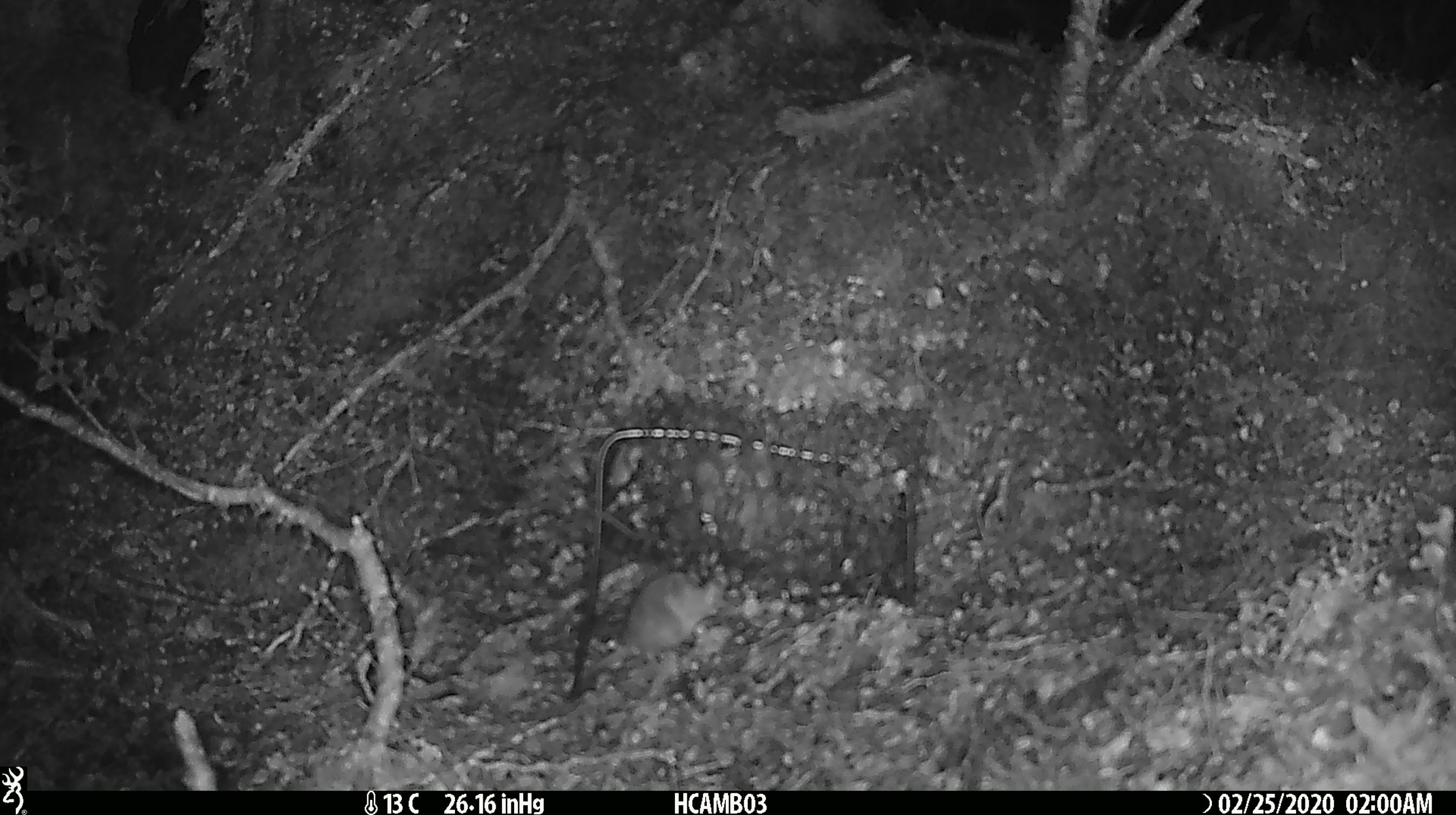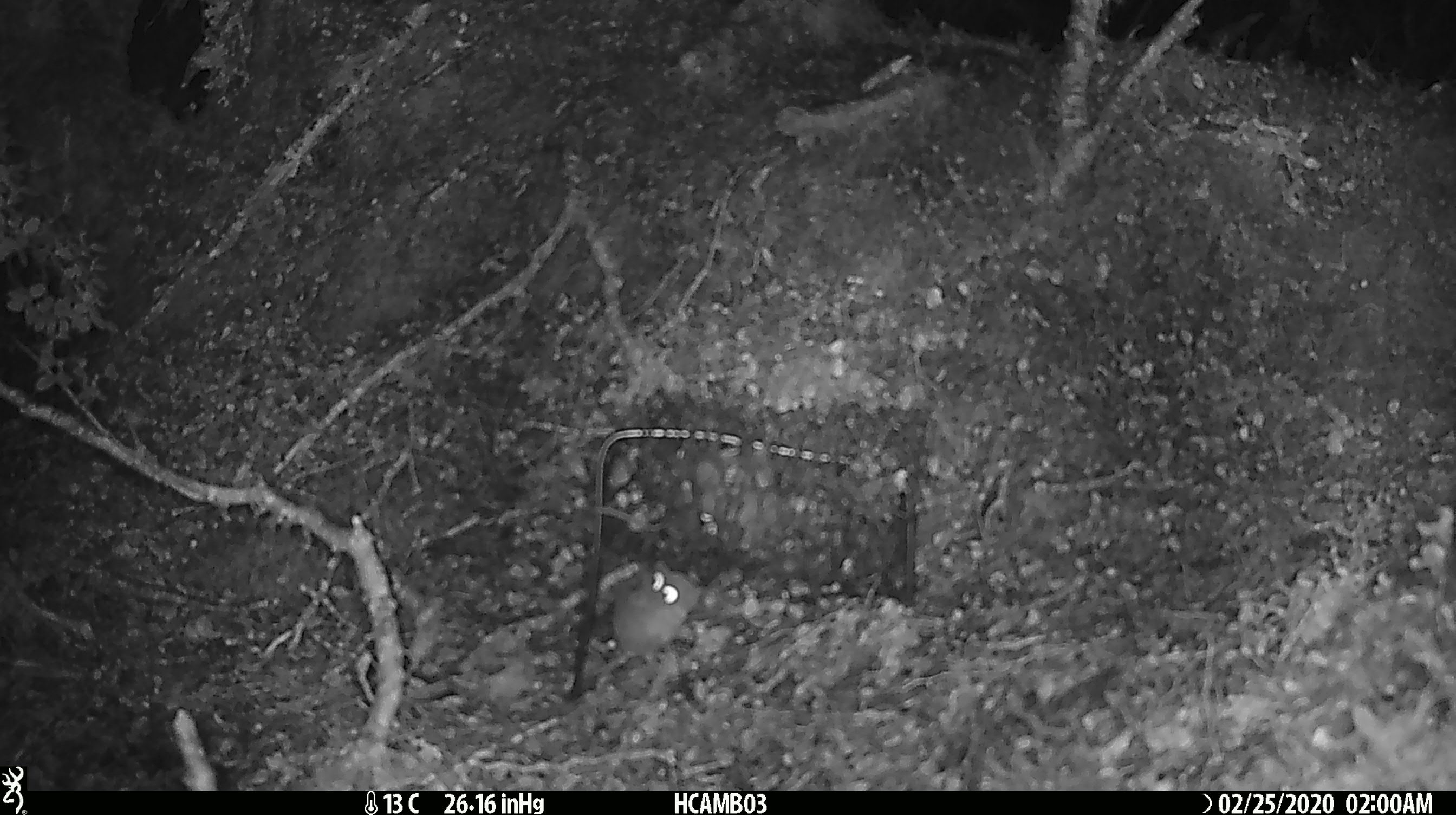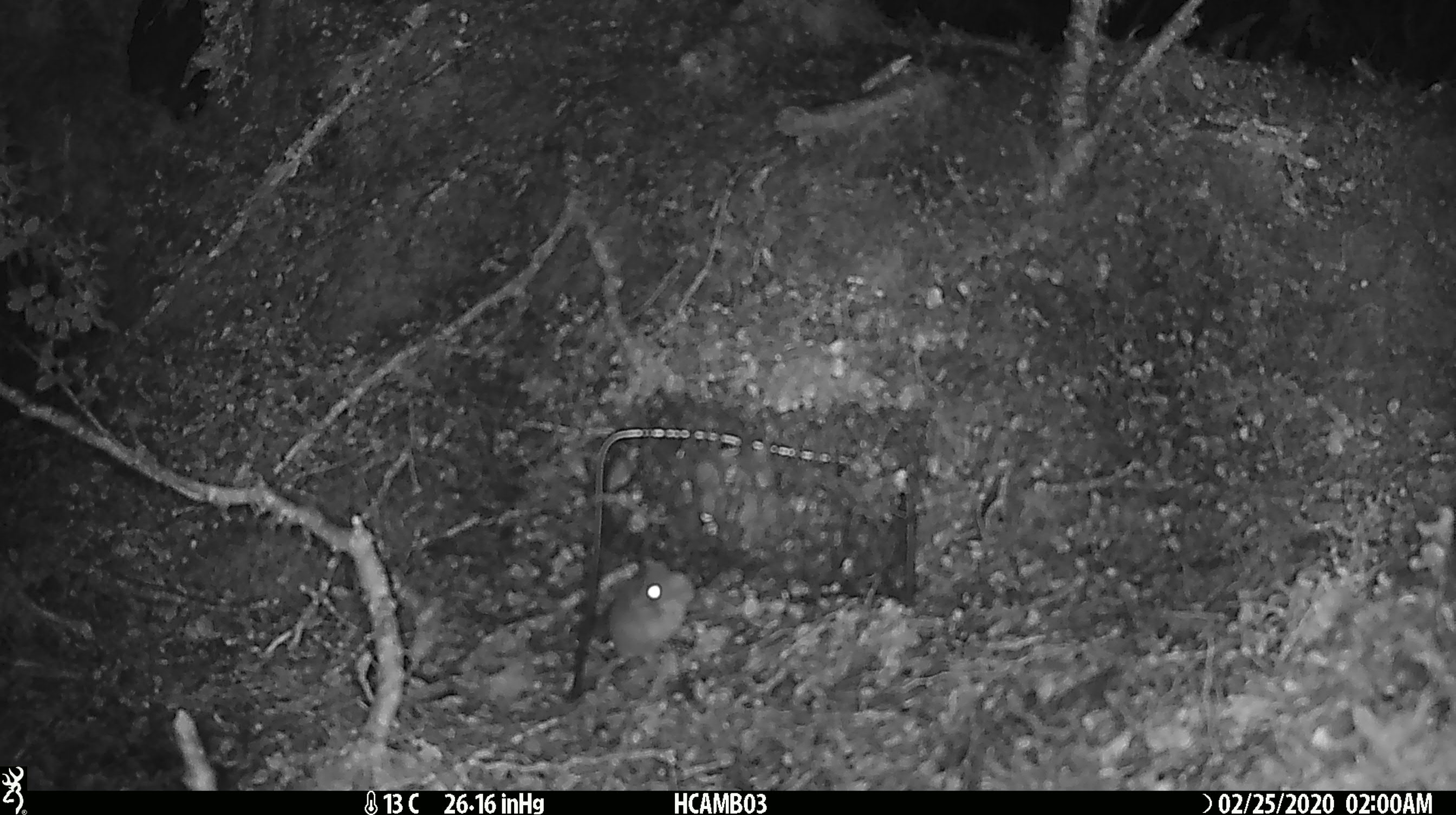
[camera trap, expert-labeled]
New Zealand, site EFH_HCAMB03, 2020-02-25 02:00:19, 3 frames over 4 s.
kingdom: Animalia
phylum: Chordata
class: Mammalia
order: Rodentia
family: Muridae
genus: Mus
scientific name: Mus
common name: mouse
Mouse (Mus).